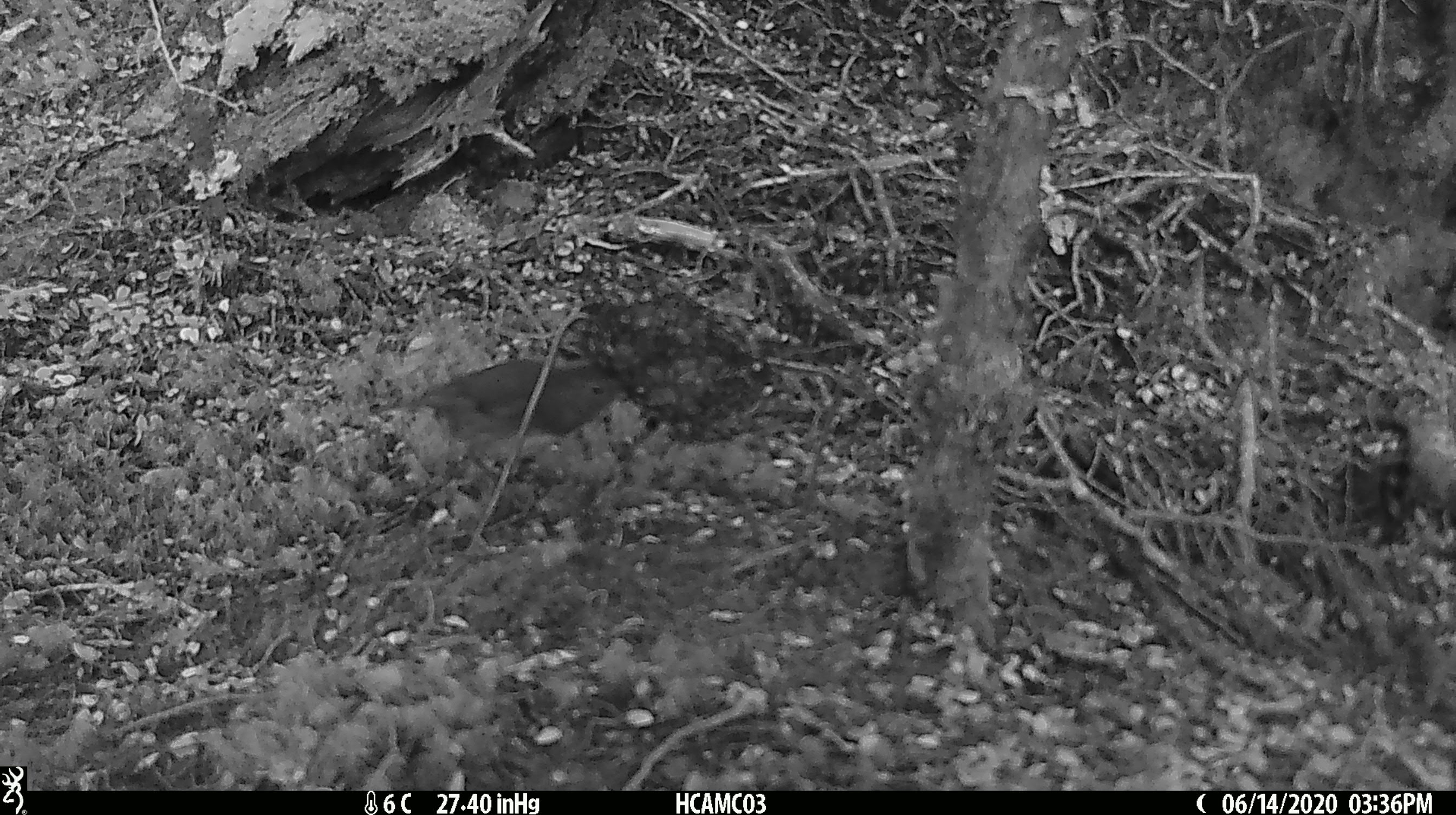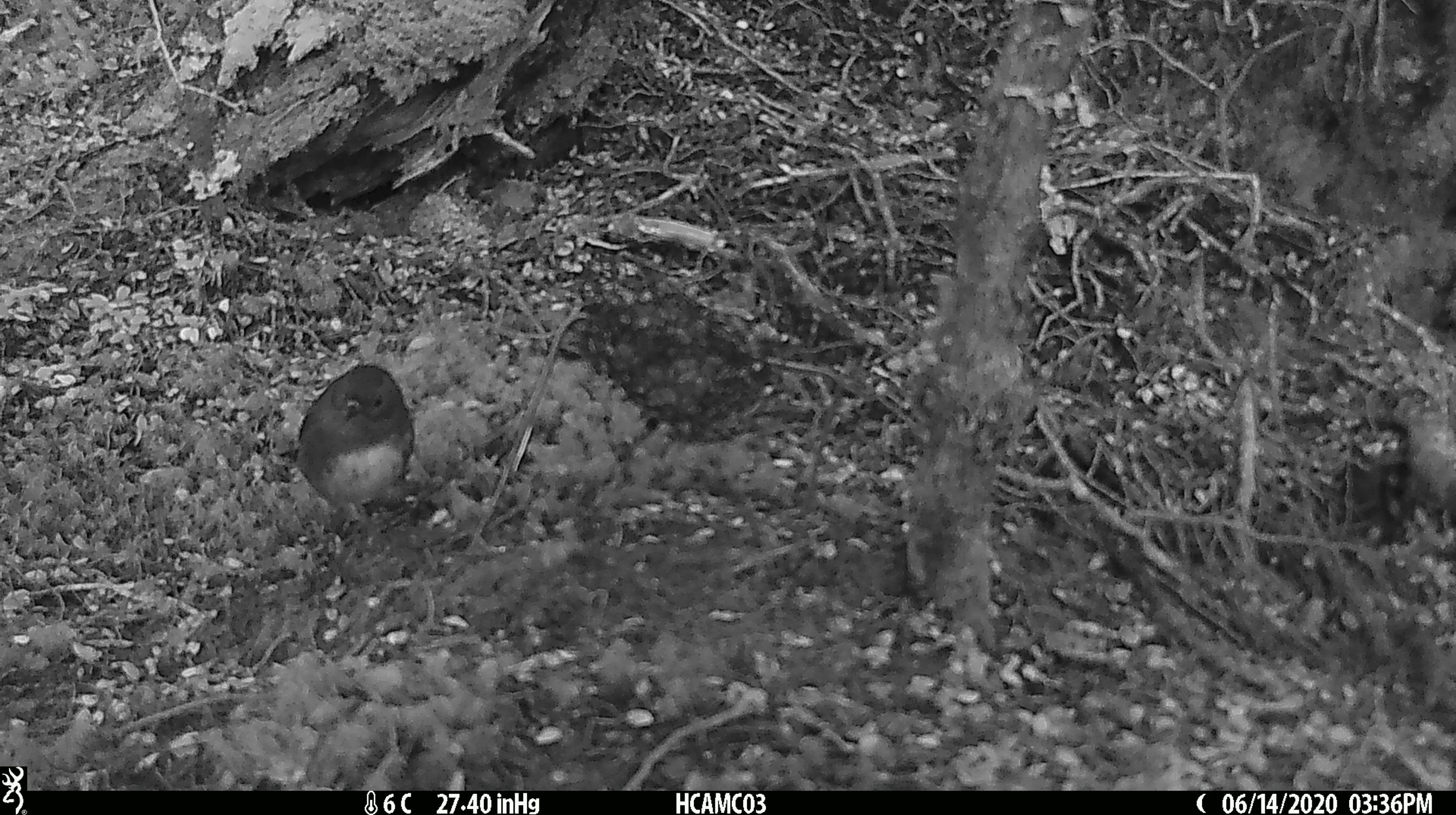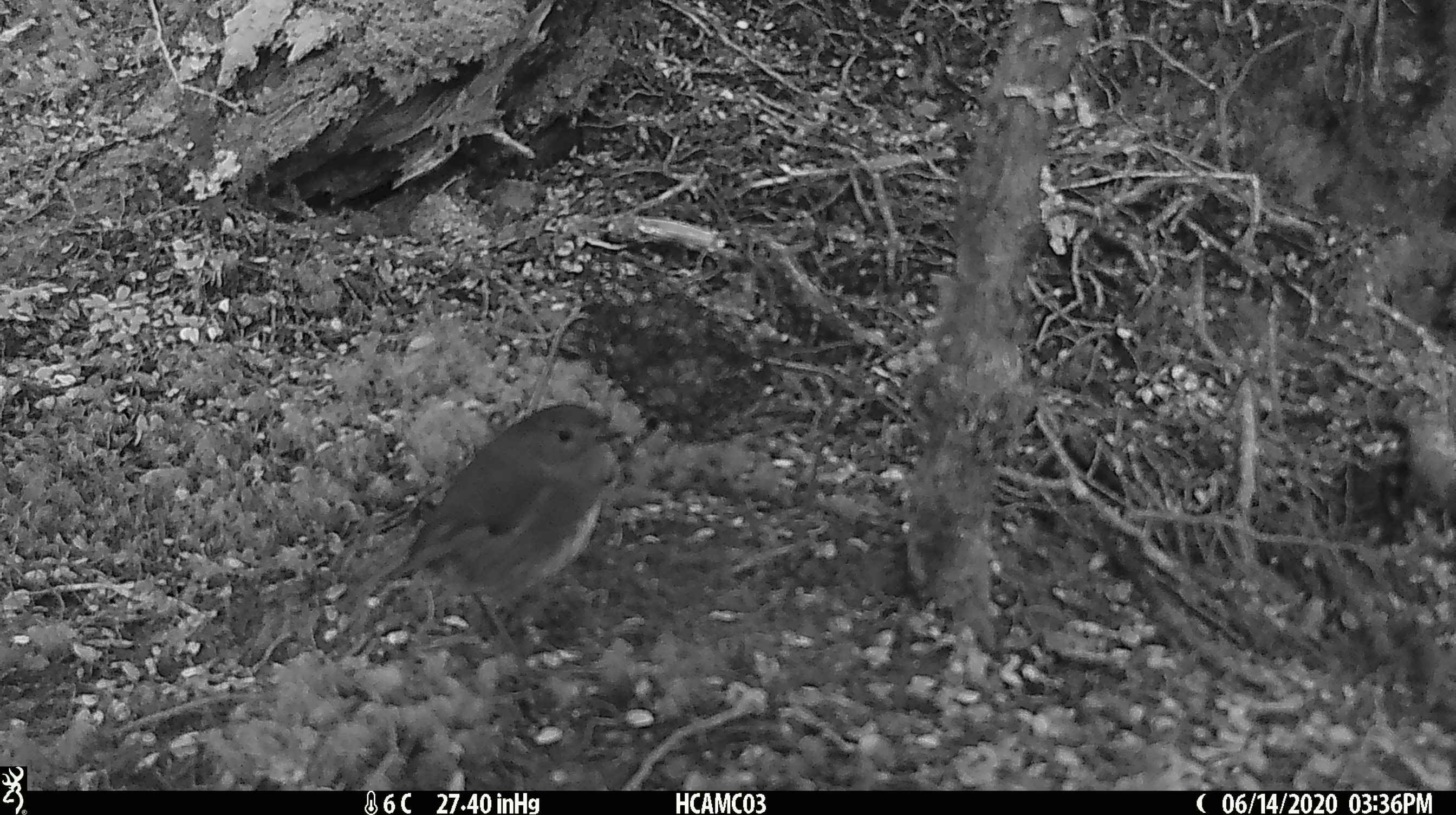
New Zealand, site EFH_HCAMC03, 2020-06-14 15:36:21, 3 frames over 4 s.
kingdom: Animalia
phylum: Chordata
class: Aves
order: Passeriformes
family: Petroicidae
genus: Petroica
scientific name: Petroica australis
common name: new zealand robin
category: robin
Robin (new zealand robin) (Petroica australis).